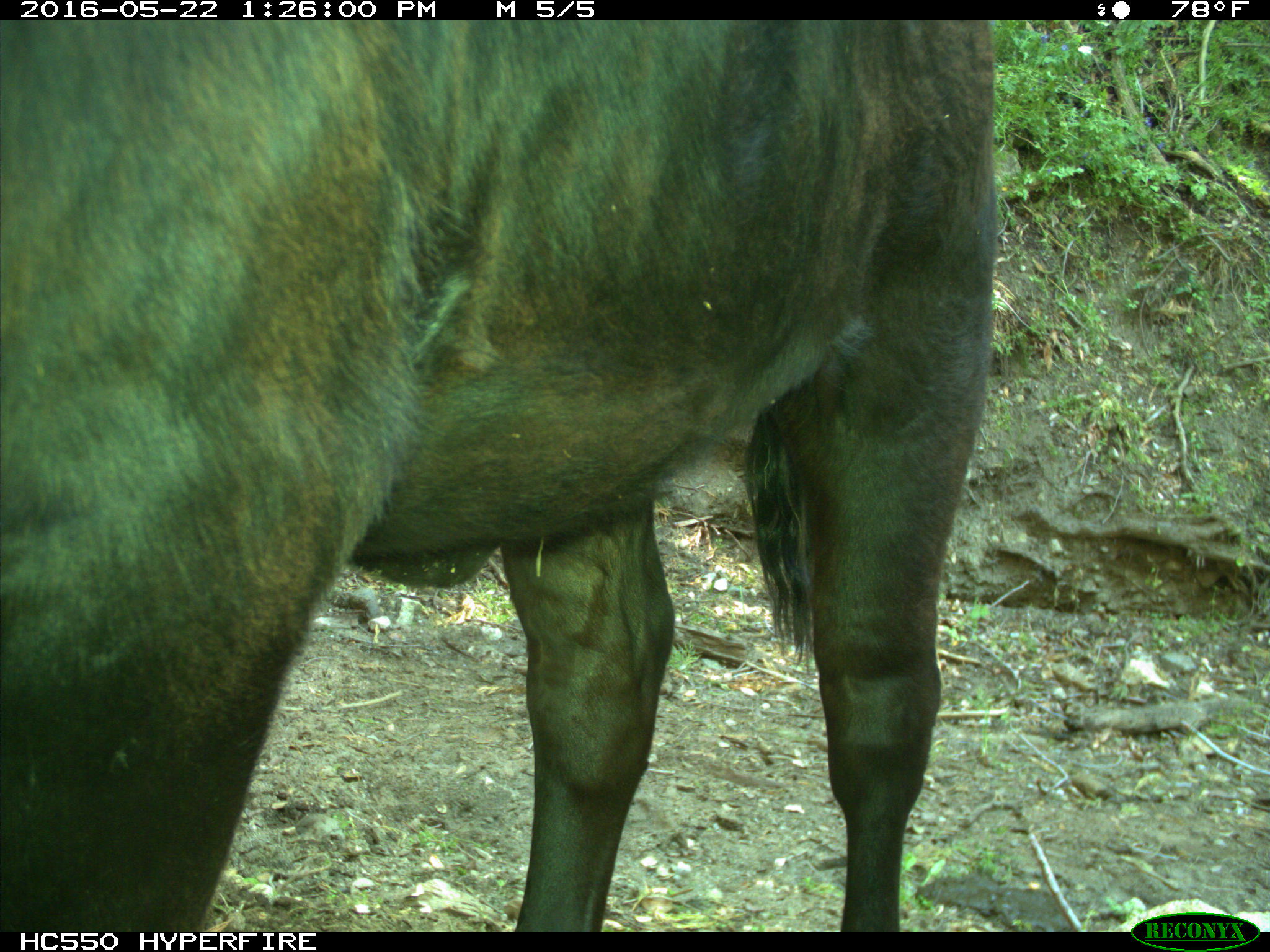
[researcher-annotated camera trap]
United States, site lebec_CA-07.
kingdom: Animalia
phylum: Chordata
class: Mammalia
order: Artiodactyla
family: Bovidae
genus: Bos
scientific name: Bos taurus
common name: domestic cow